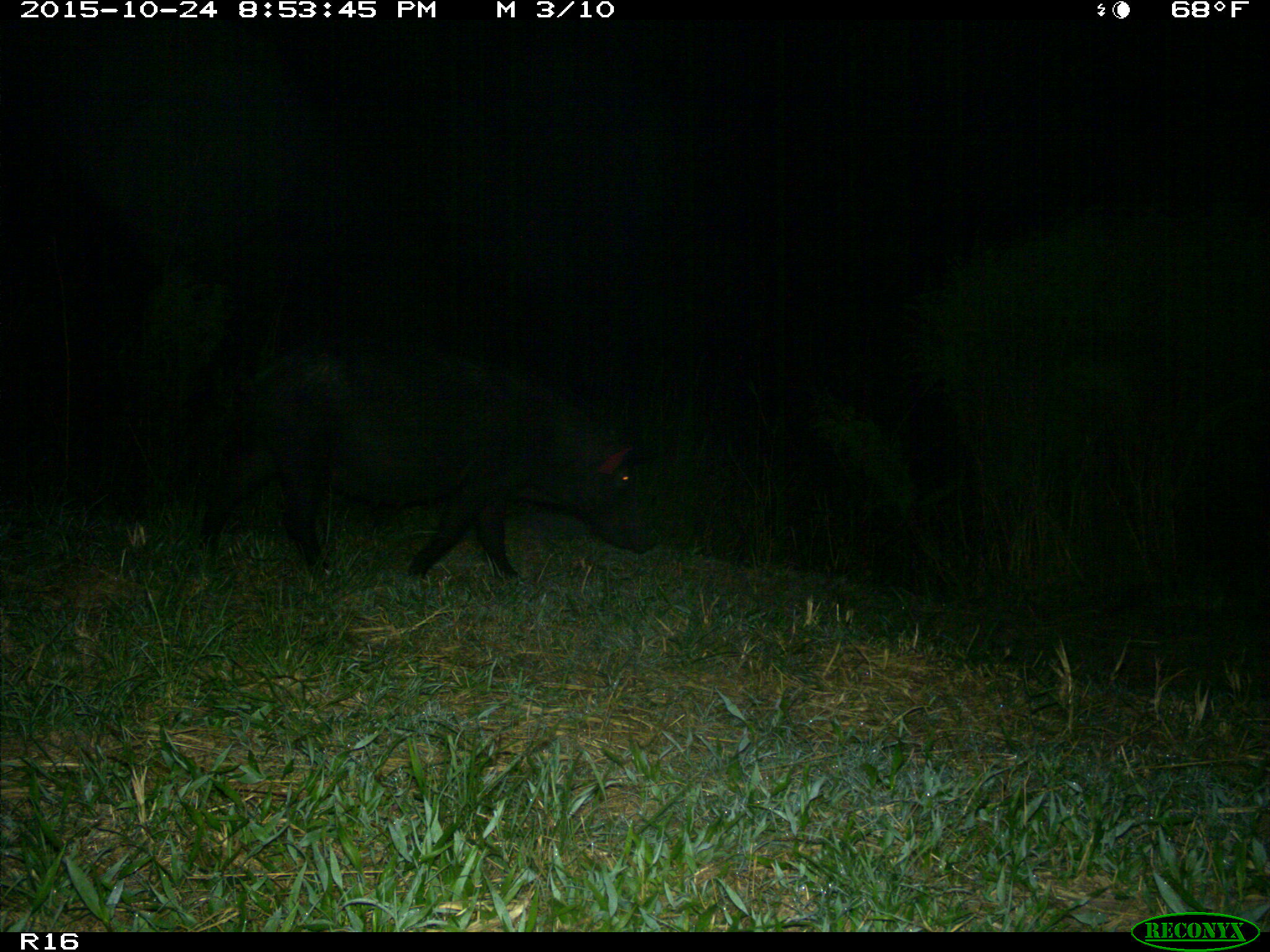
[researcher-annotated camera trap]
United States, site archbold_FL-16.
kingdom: Animalia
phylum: Chordata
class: Mammalia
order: Artiodactyla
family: Suidae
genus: Sus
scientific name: Sus scrofa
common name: wild boar